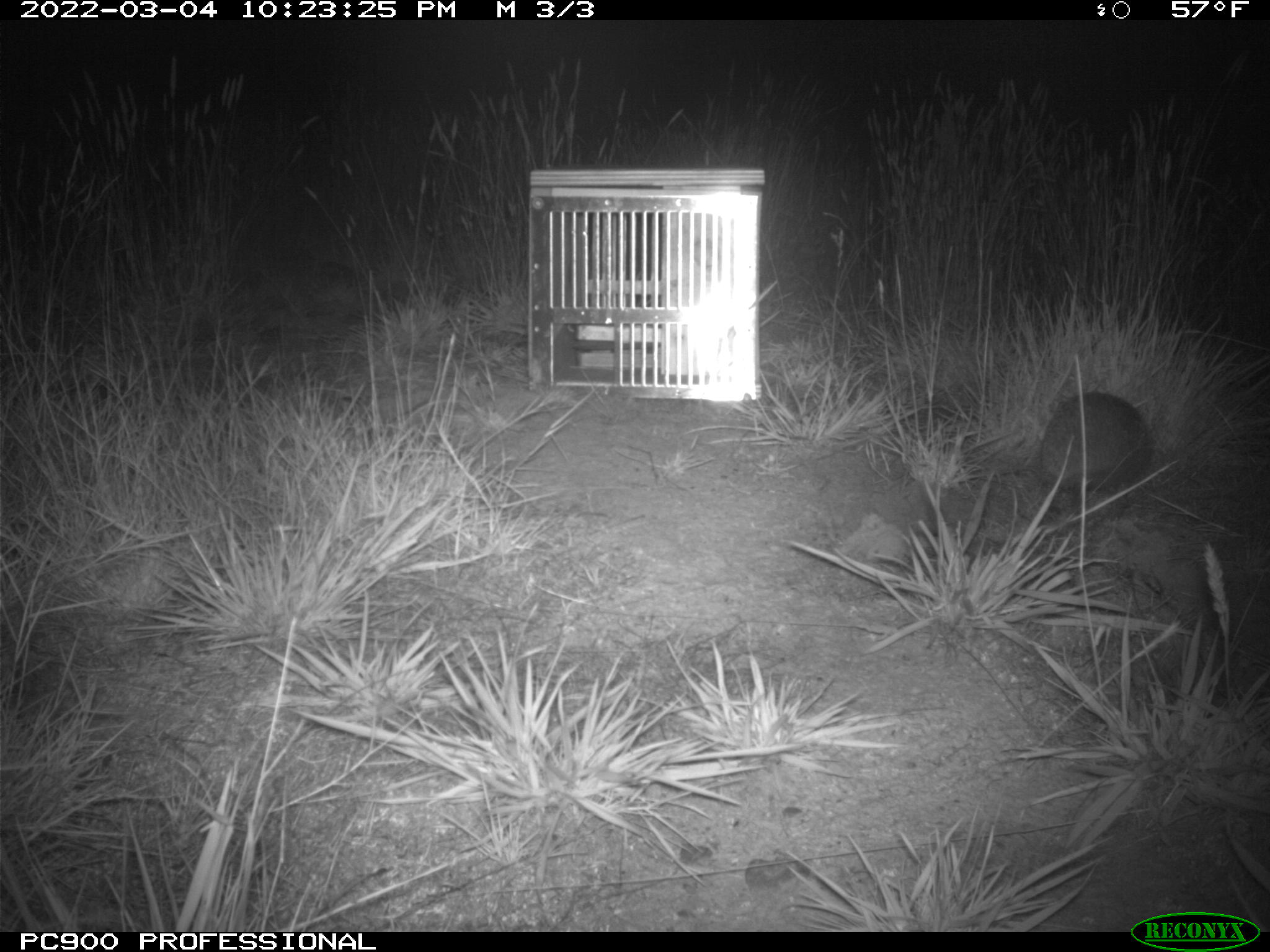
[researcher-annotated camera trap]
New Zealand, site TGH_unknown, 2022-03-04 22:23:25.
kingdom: Animalia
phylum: Chordata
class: Mammalia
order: Eulipotyphla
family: Erinaceidae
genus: Erinaceus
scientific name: Erinaceus europaeus europaeus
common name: european hedgehog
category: hedgehog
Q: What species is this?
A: Hedgehog (european hedgehog) (Erinaceus europaeus europaeus).